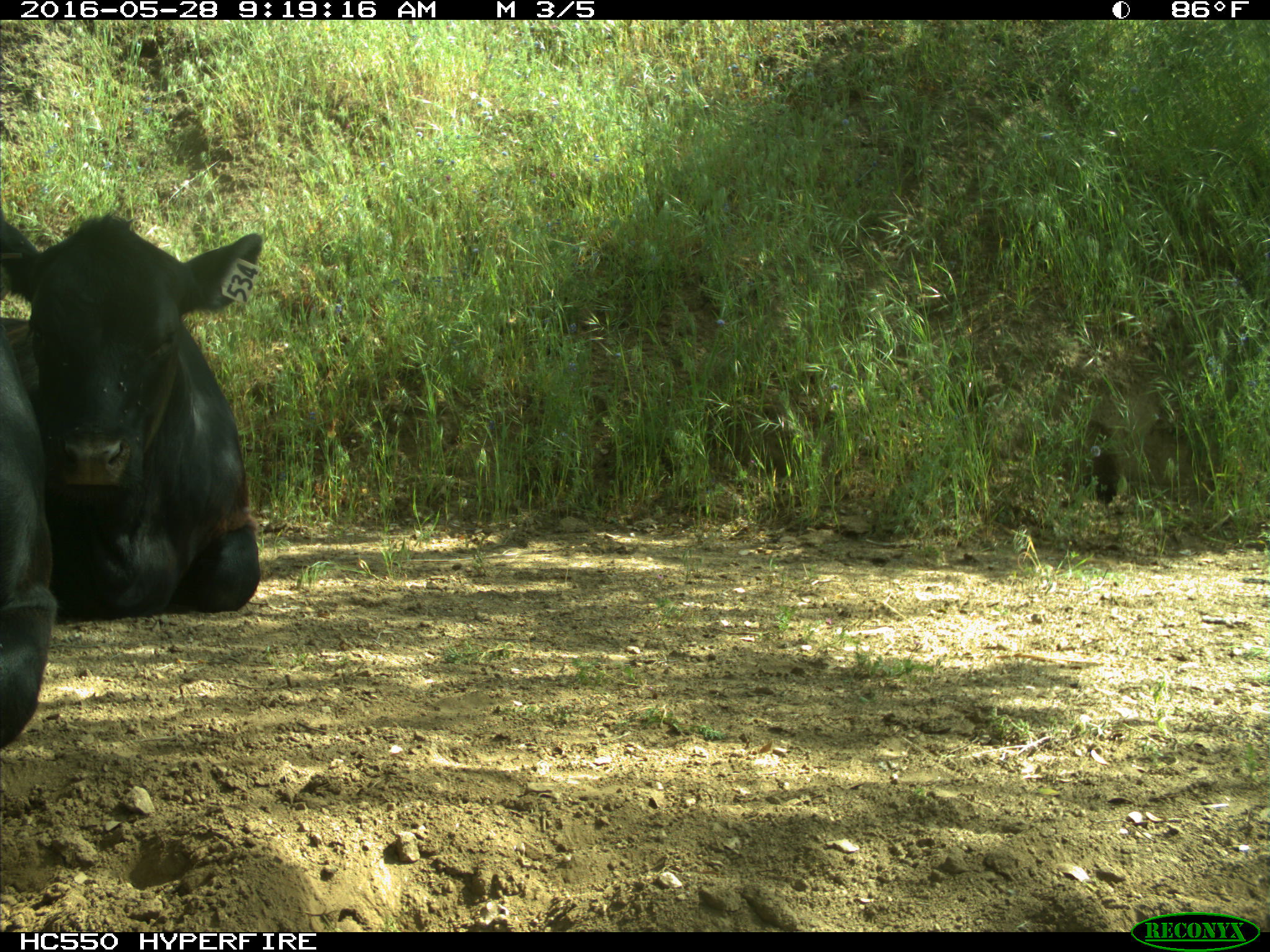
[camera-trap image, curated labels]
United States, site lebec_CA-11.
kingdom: Animalia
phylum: Chordata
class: Mammalia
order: Artiodactyla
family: Bovidae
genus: Bos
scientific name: Bos taurus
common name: domestic cow